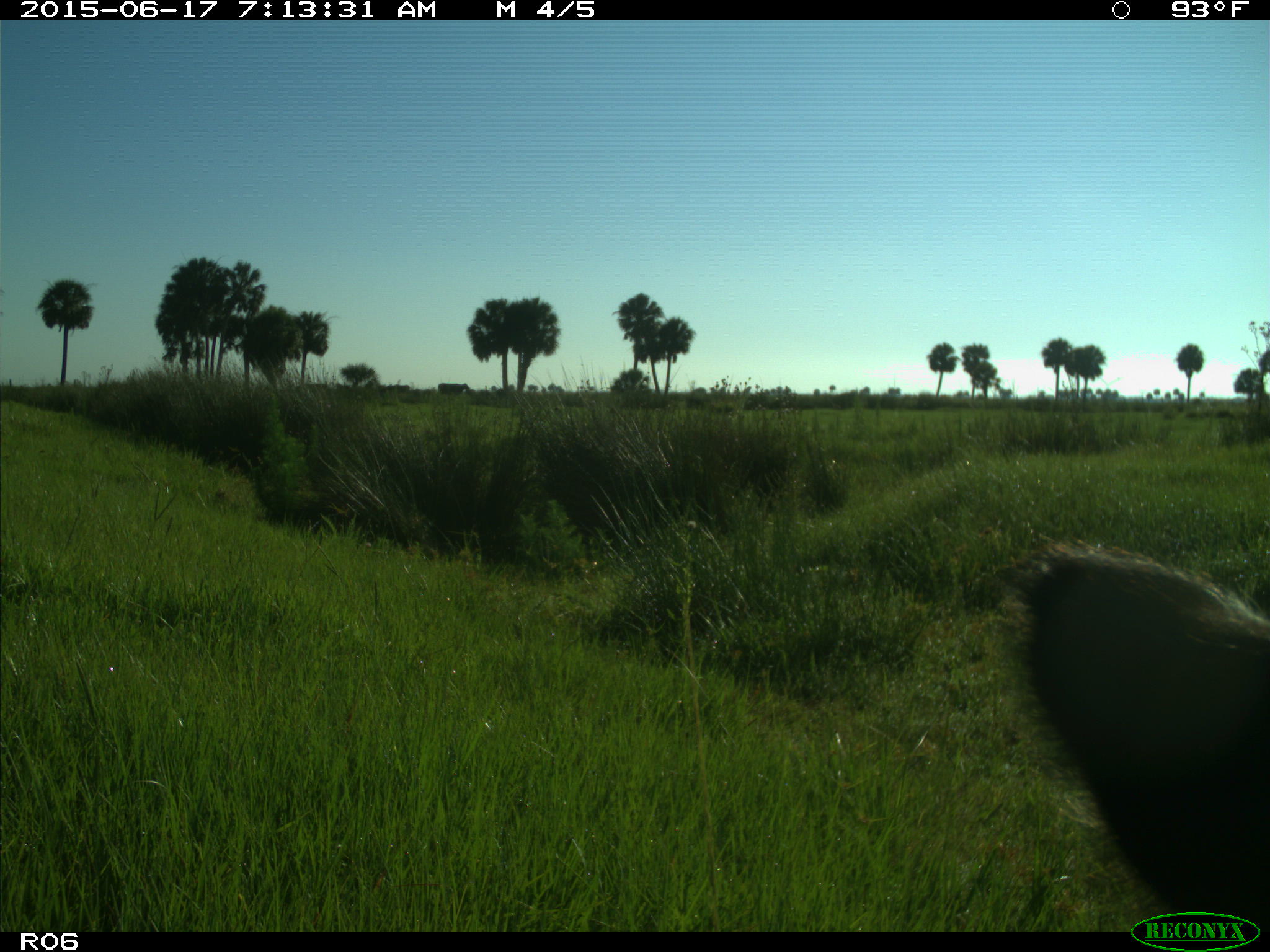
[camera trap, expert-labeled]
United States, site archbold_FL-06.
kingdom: Animalia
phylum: Chordata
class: Mammalia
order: Artiodactyla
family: Bovidae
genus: Bos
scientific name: Bos taurus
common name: domestic cow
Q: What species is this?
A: Bos taurus (domestic cow).